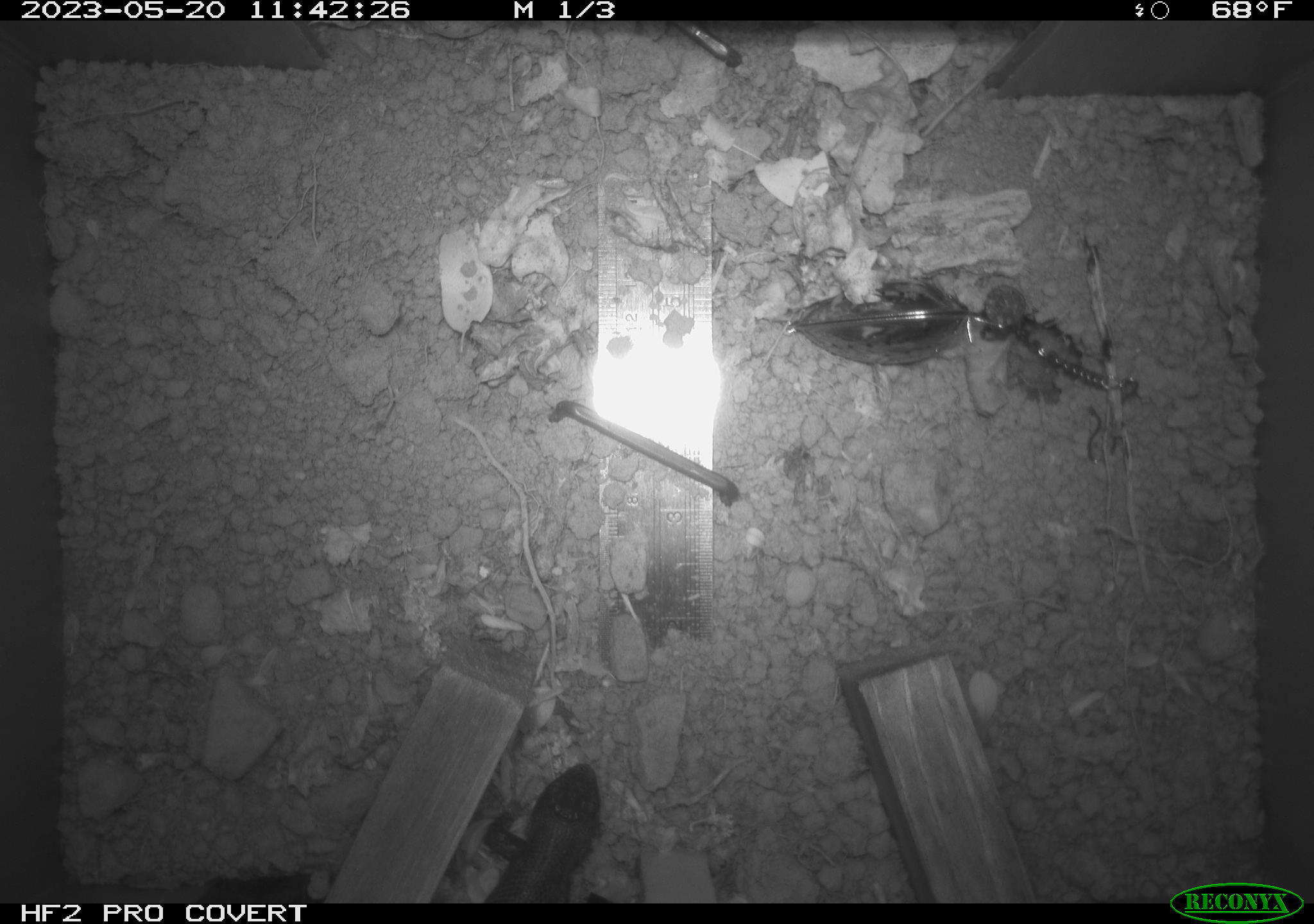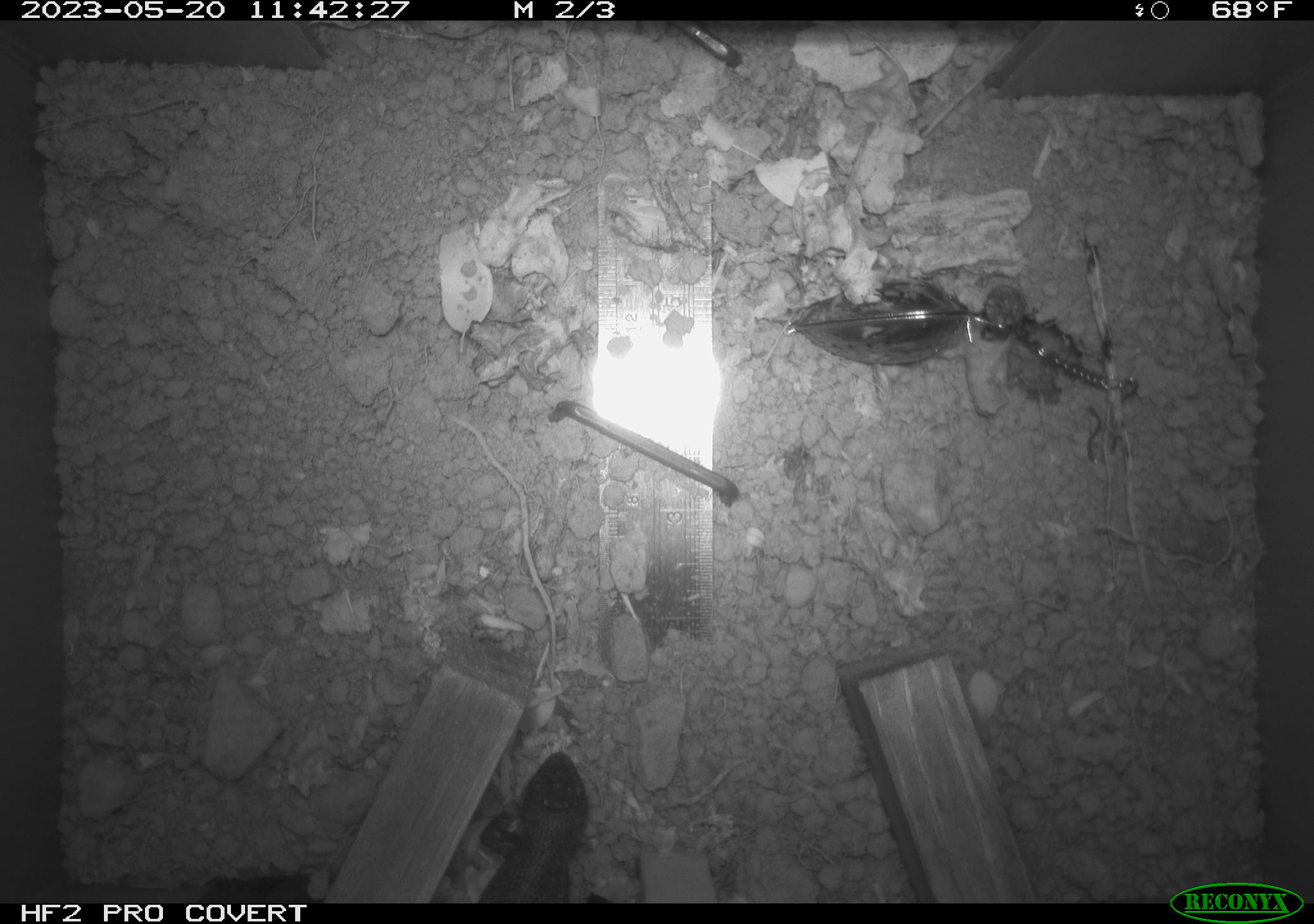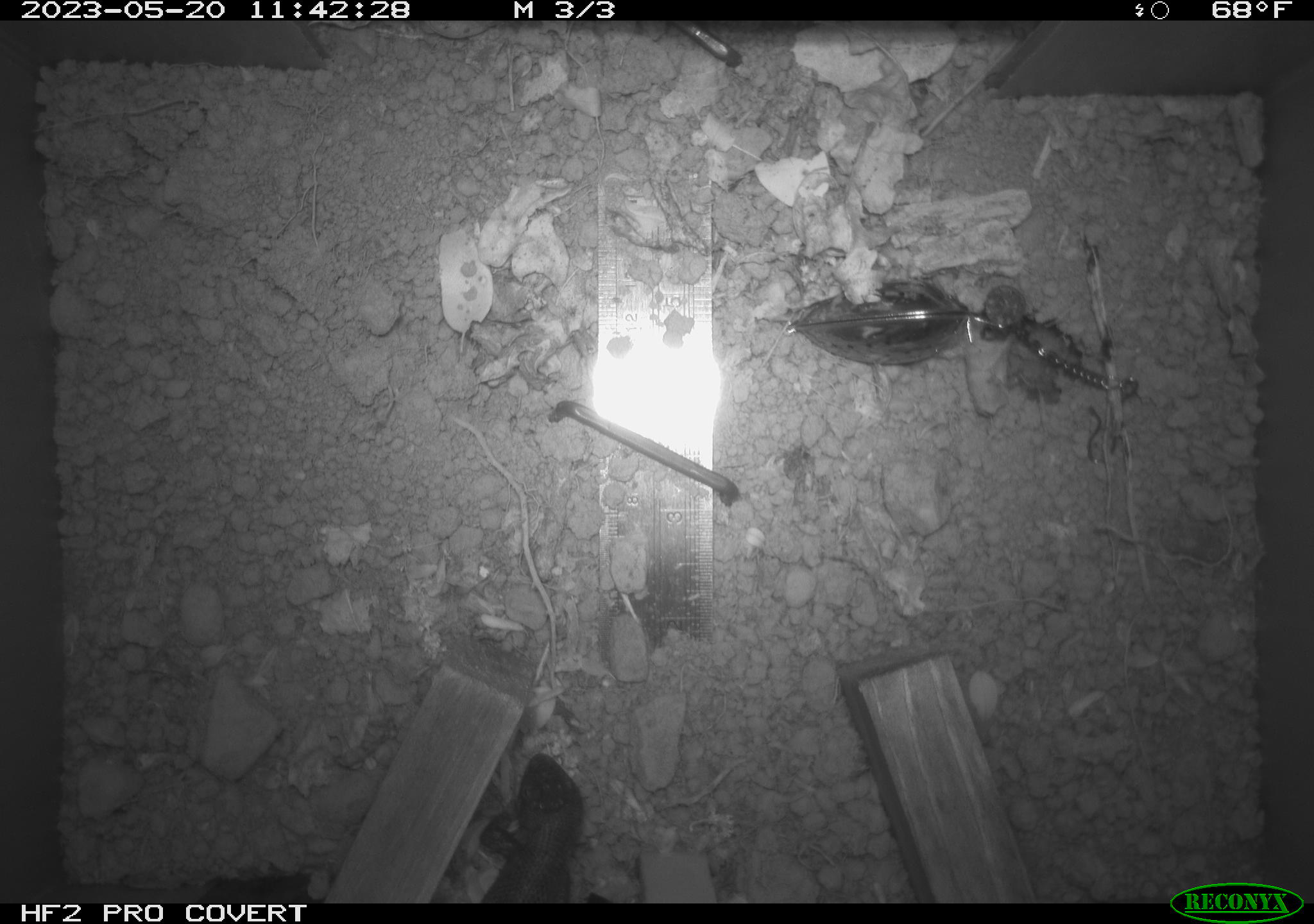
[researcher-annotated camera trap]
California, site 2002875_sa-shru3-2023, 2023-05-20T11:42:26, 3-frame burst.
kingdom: Animalia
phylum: Chordata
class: Mammalia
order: Rodentia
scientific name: Rodentia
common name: mouse species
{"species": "mouse species (Rodentia)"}